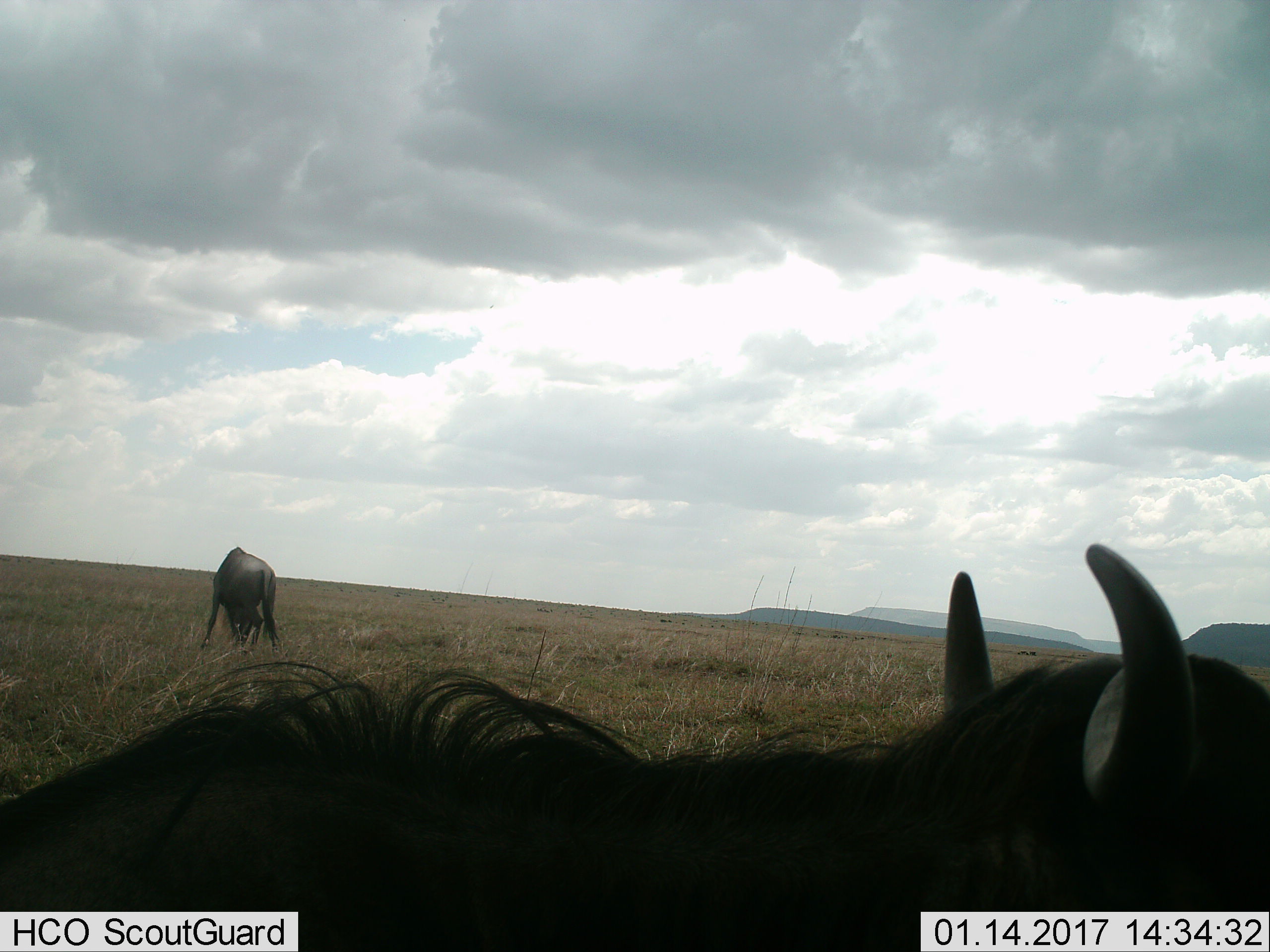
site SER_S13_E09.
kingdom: Animalia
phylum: Chordata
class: Mammalia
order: Artiodactyla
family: Bovidae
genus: Connochaetes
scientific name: Connochaetes taurinus taurinus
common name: blue wildebeest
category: wildebeestblue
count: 2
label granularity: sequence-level